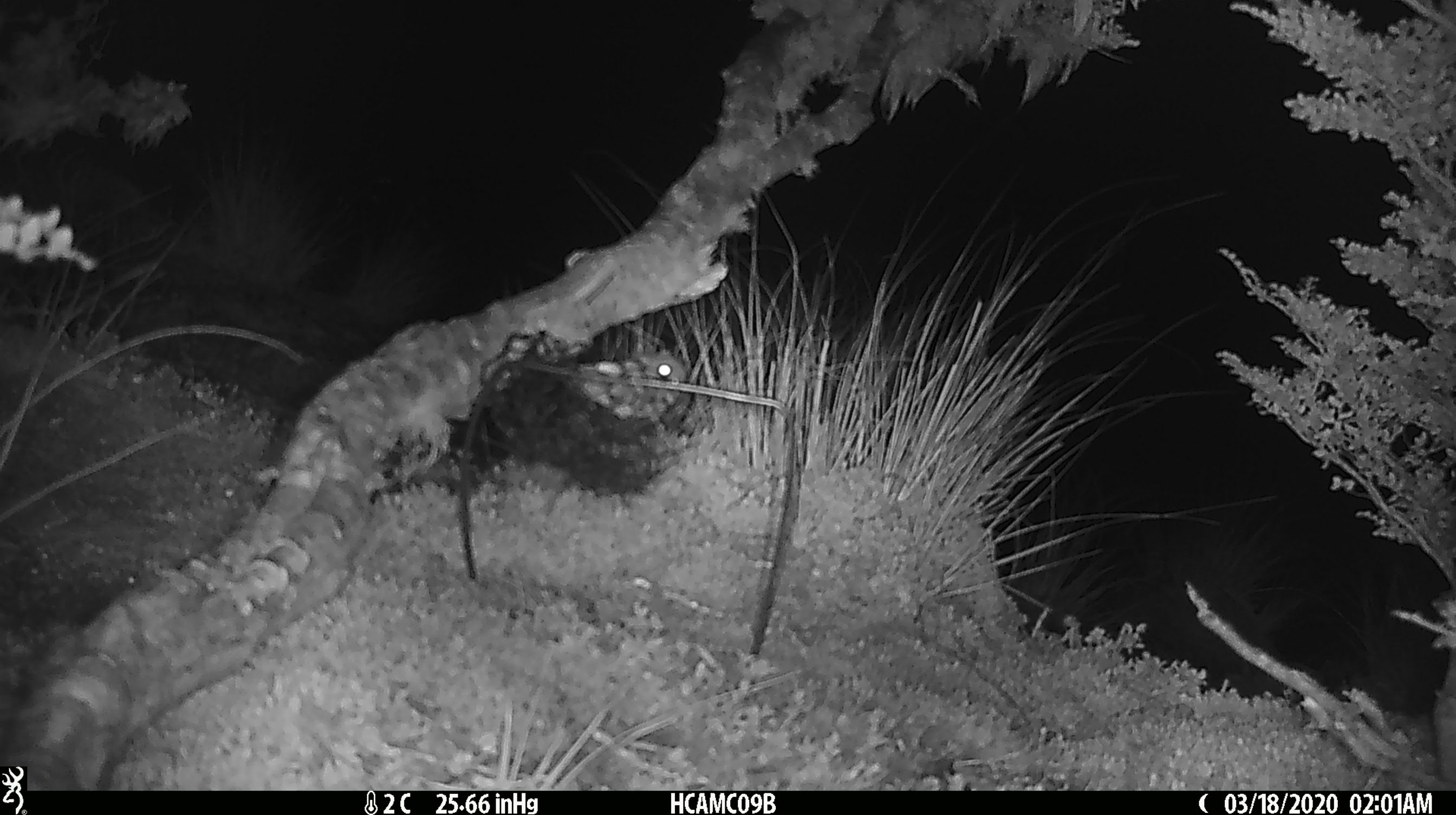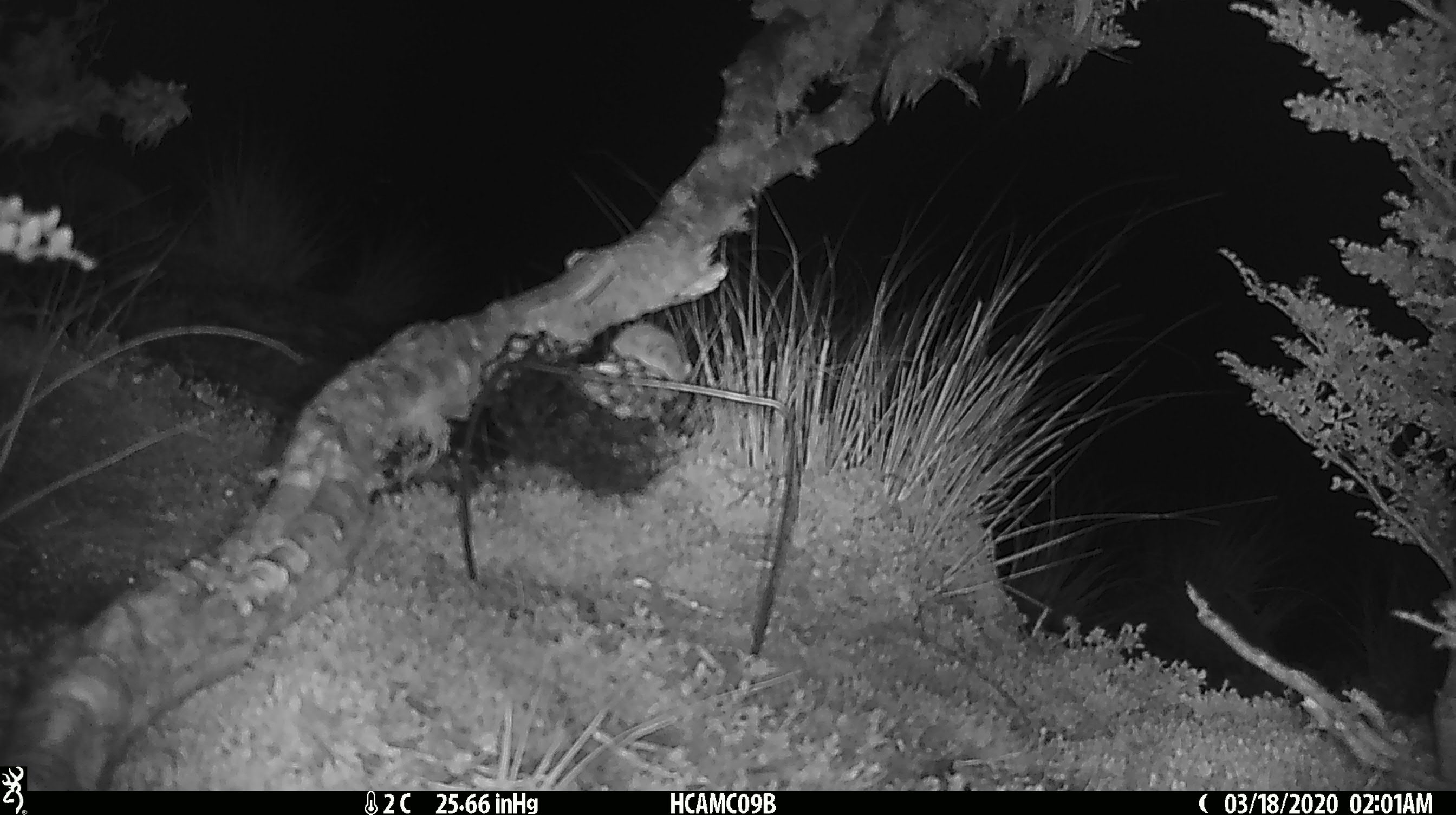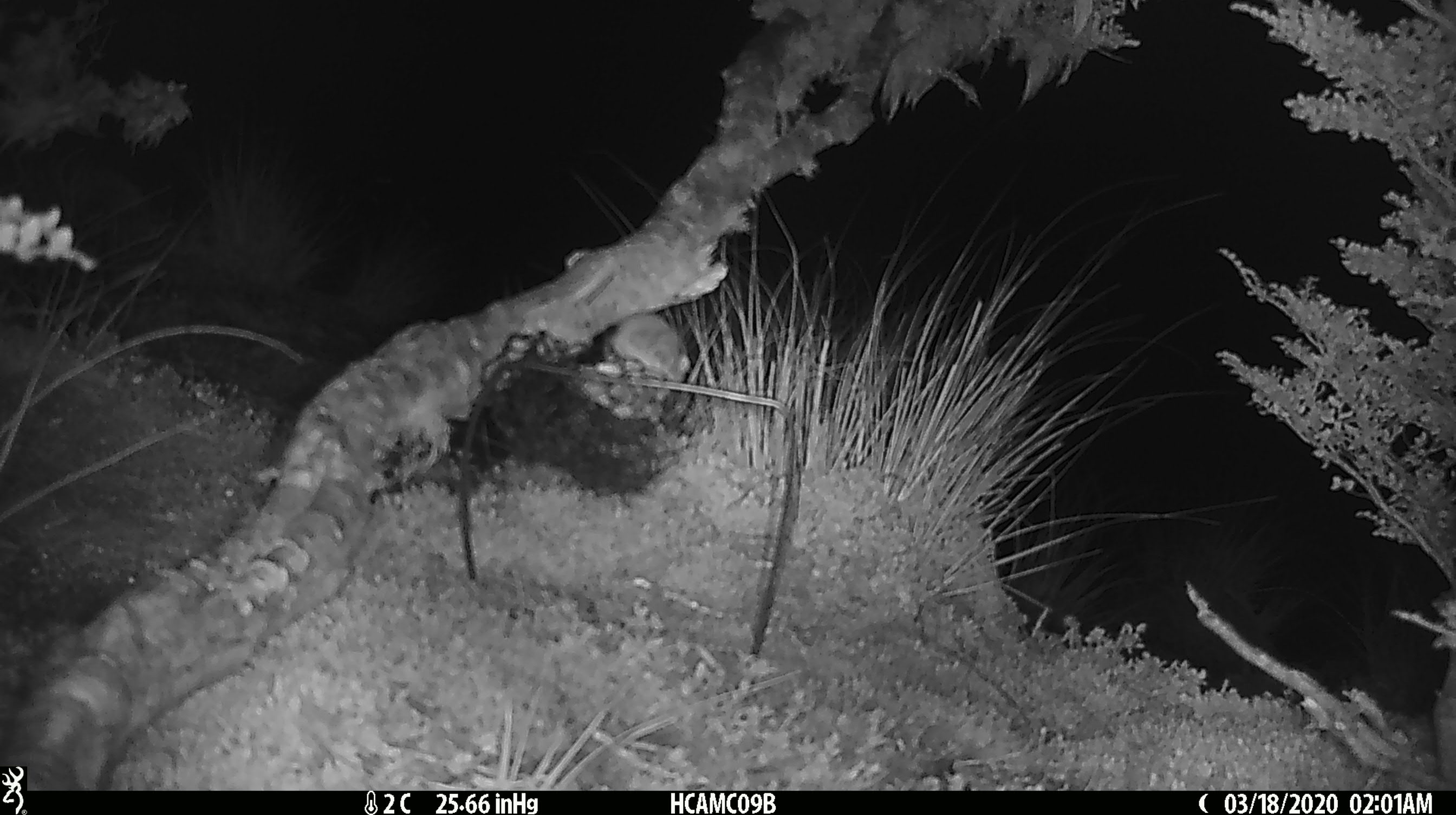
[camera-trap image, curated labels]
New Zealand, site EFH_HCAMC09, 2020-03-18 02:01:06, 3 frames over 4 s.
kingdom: Animalia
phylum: Chordata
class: Mammalia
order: Rodentia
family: Muridae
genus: Mus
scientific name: Mus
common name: mouse